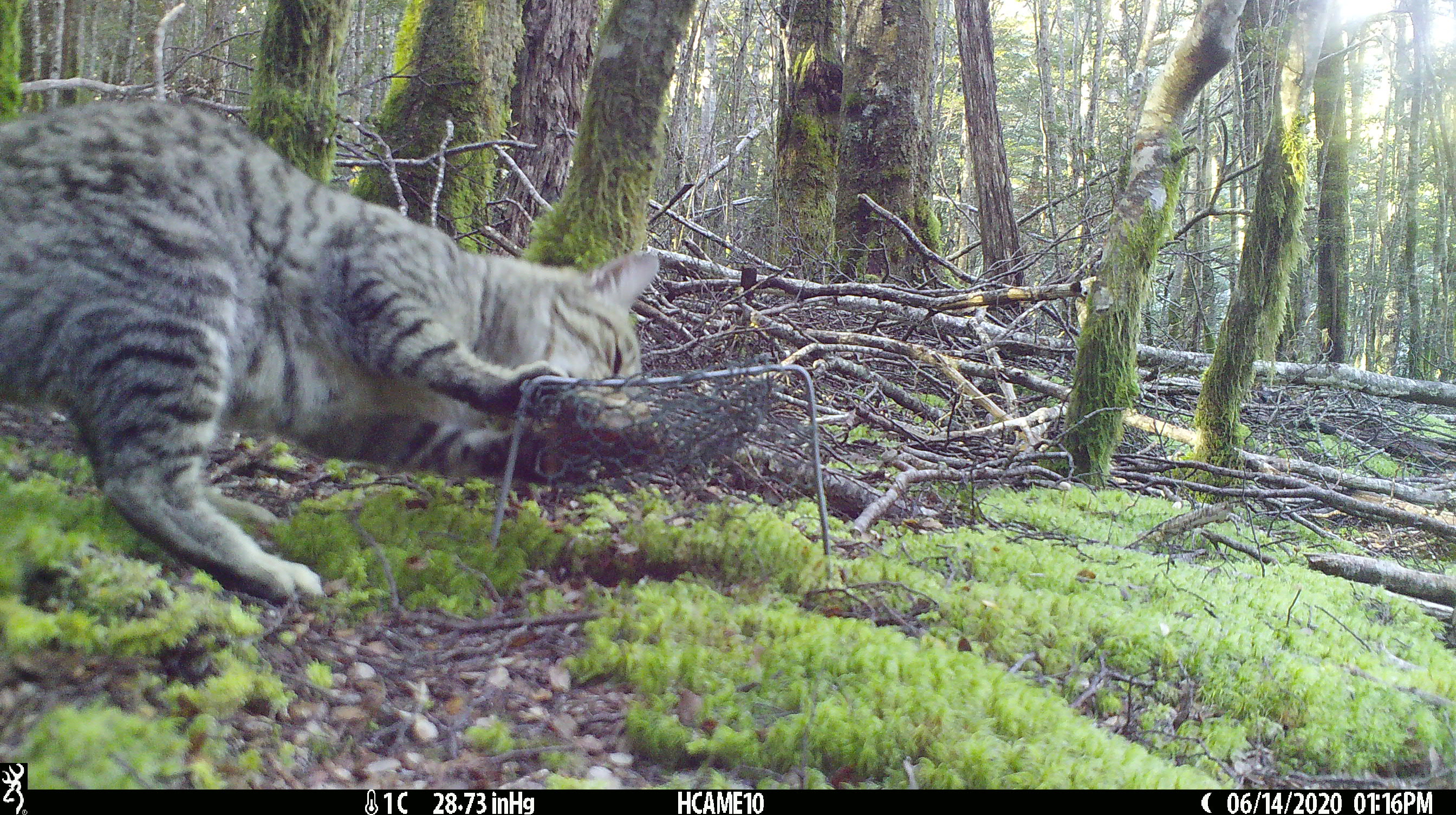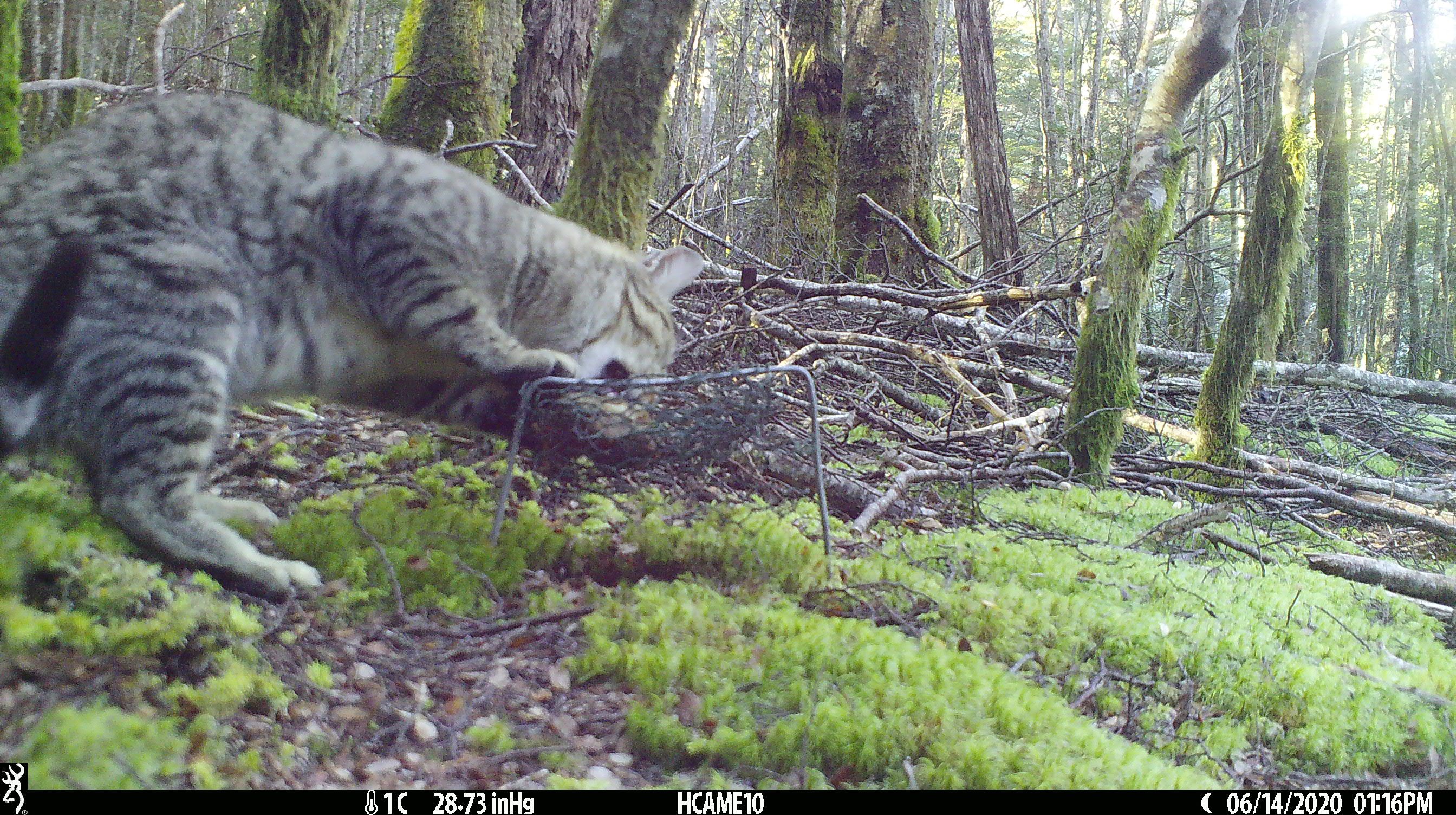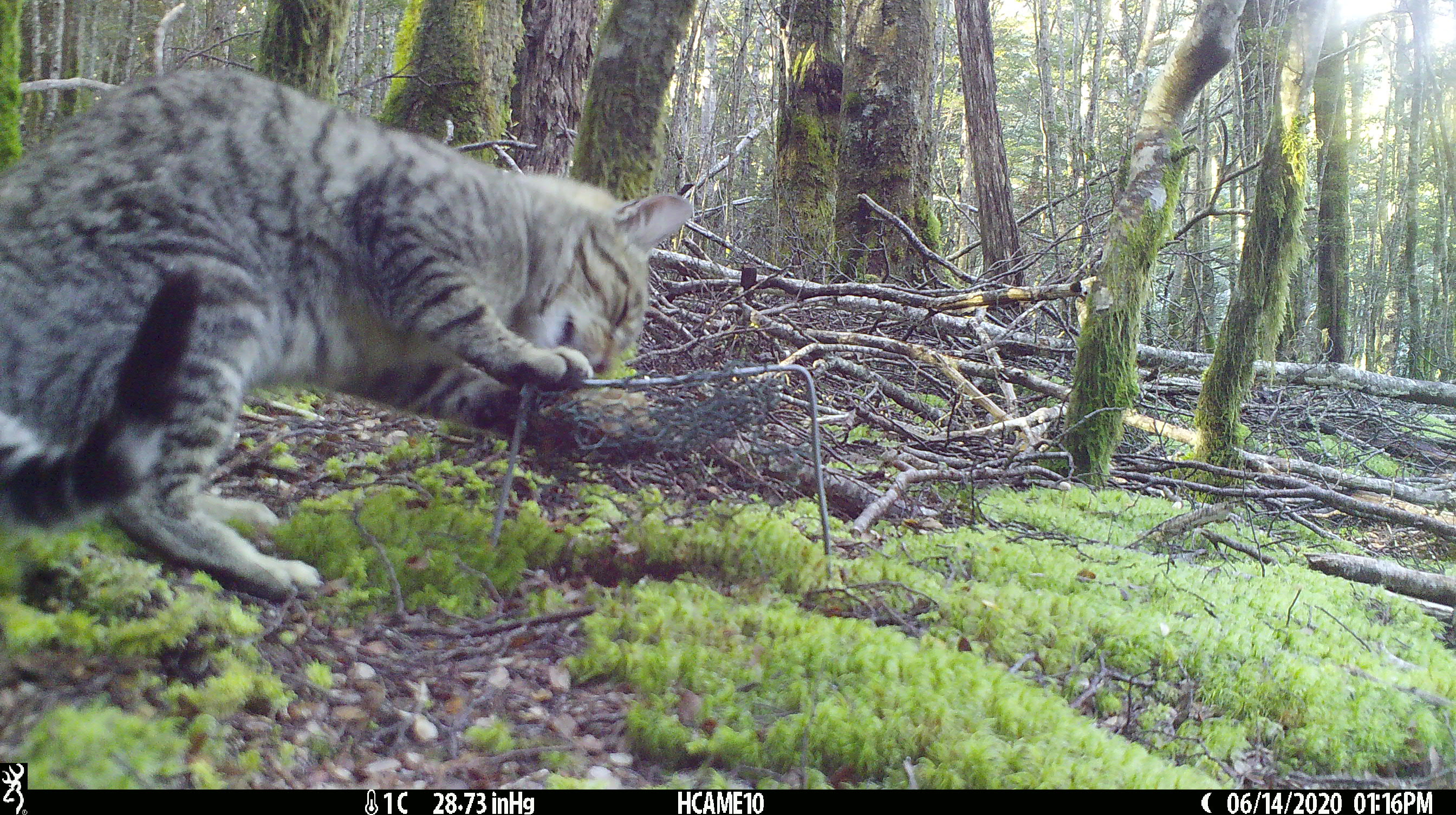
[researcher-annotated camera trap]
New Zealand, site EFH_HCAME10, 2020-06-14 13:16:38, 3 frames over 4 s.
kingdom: Animalia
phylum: Chordata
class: Mammalia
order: Carnivora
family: Felidae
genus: Felis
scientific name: Felis catus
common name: domestic cat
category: cat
Cat (domestic cat) (Felis catus).